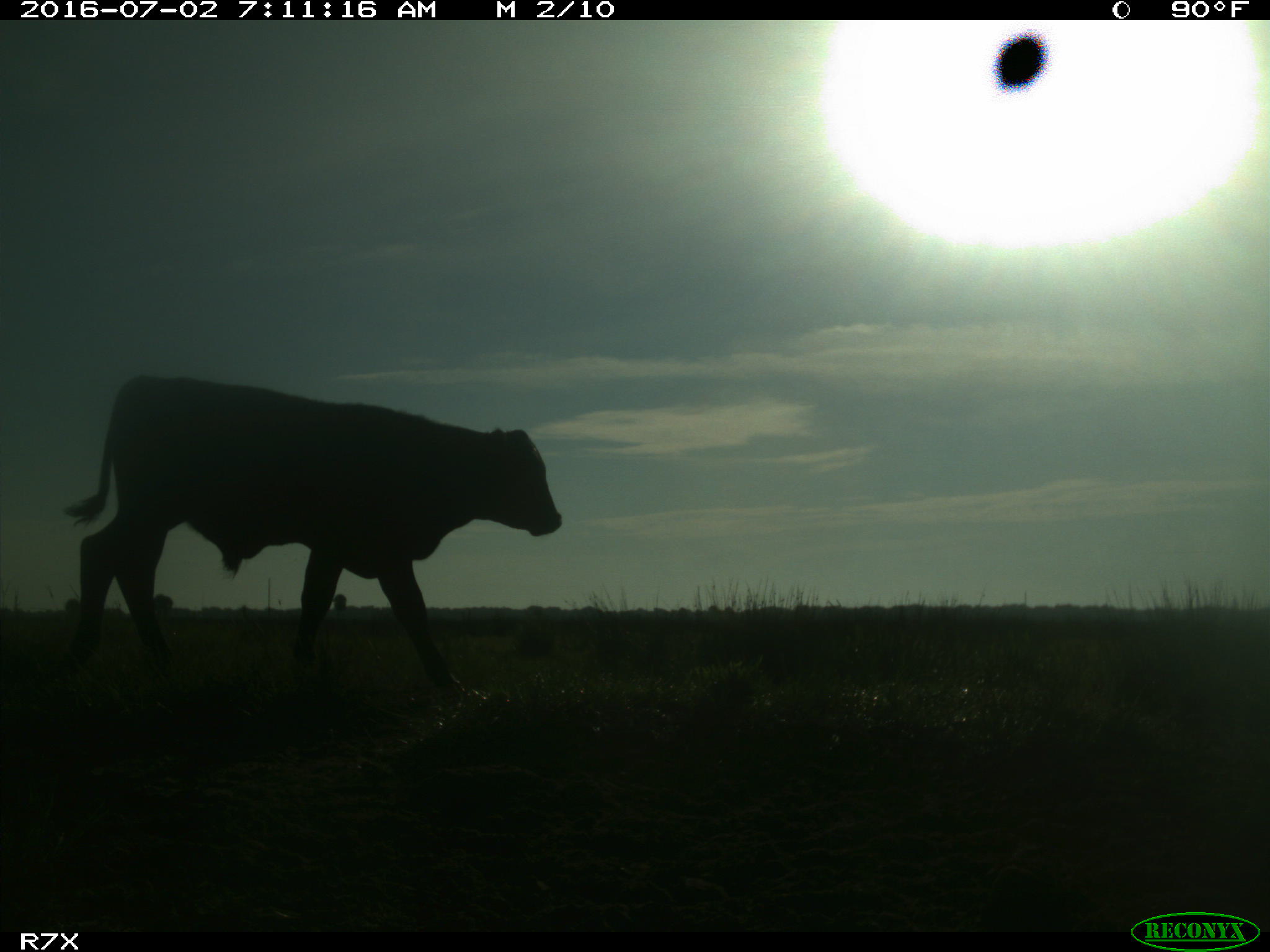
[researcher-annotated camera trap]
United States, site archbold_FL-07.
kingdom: Animalia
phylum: Chordata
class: Mammalia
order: Artiodactyla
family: Bovidae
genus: Bos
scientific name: Bos taurus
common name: domestic cow